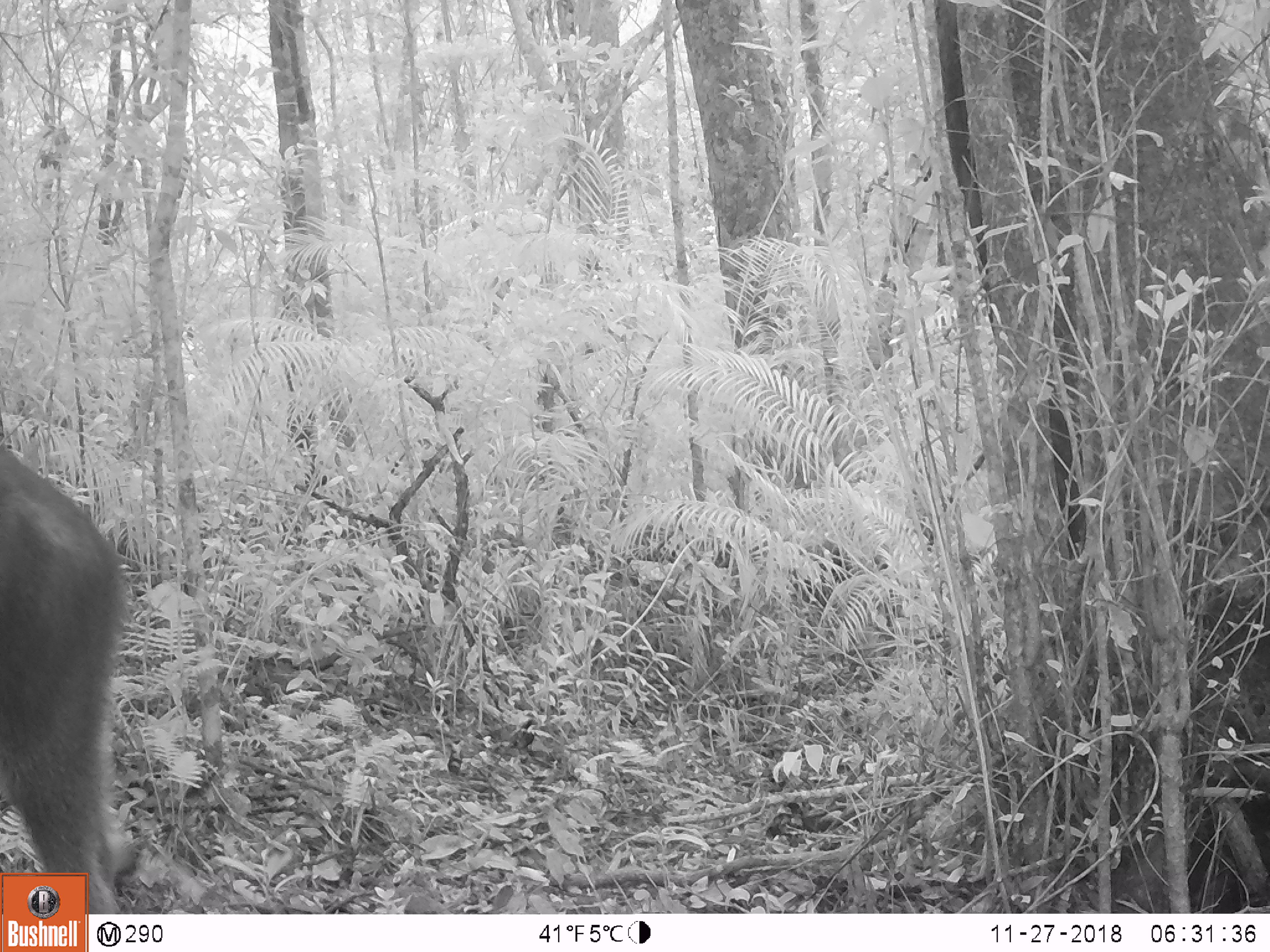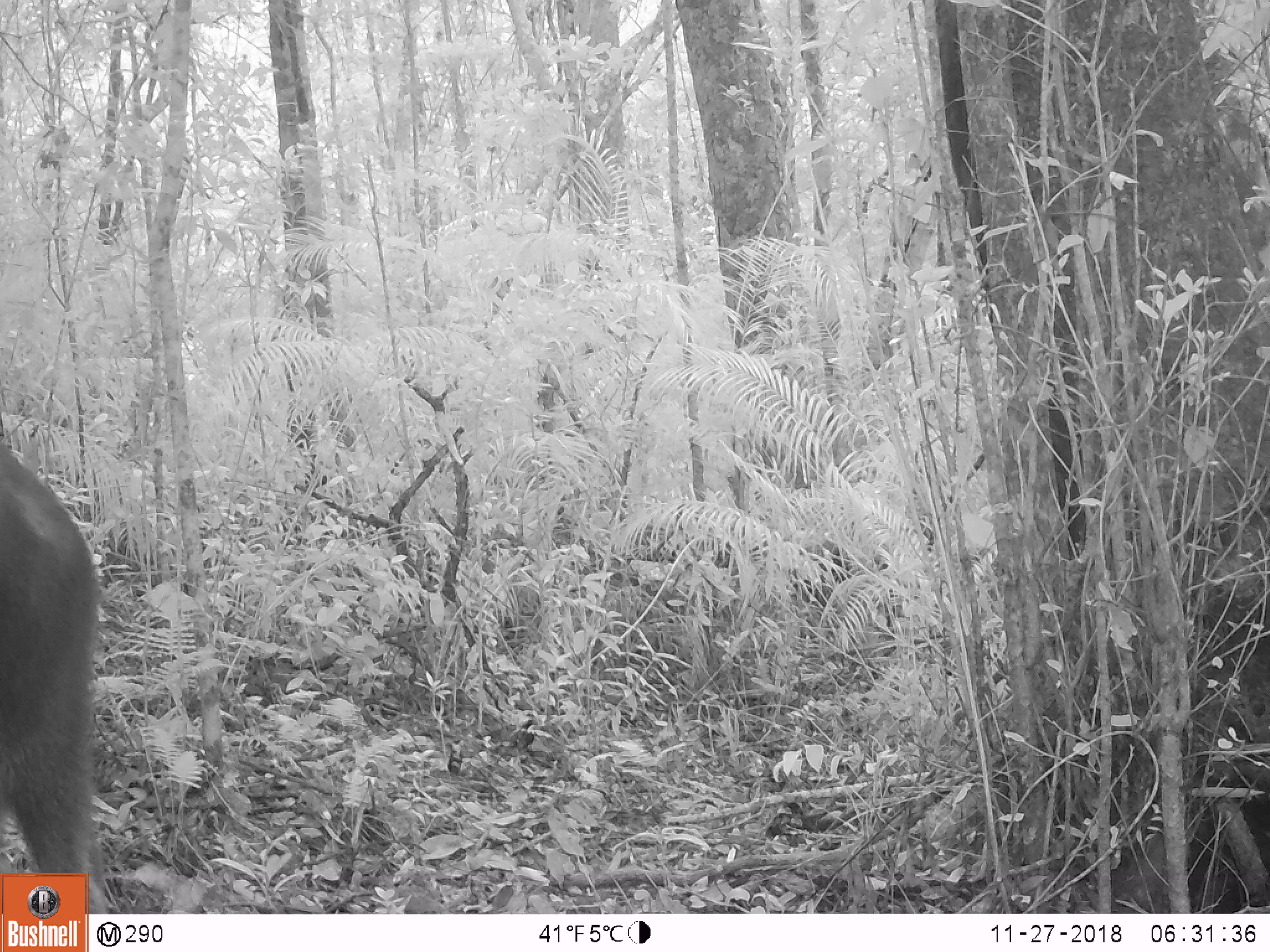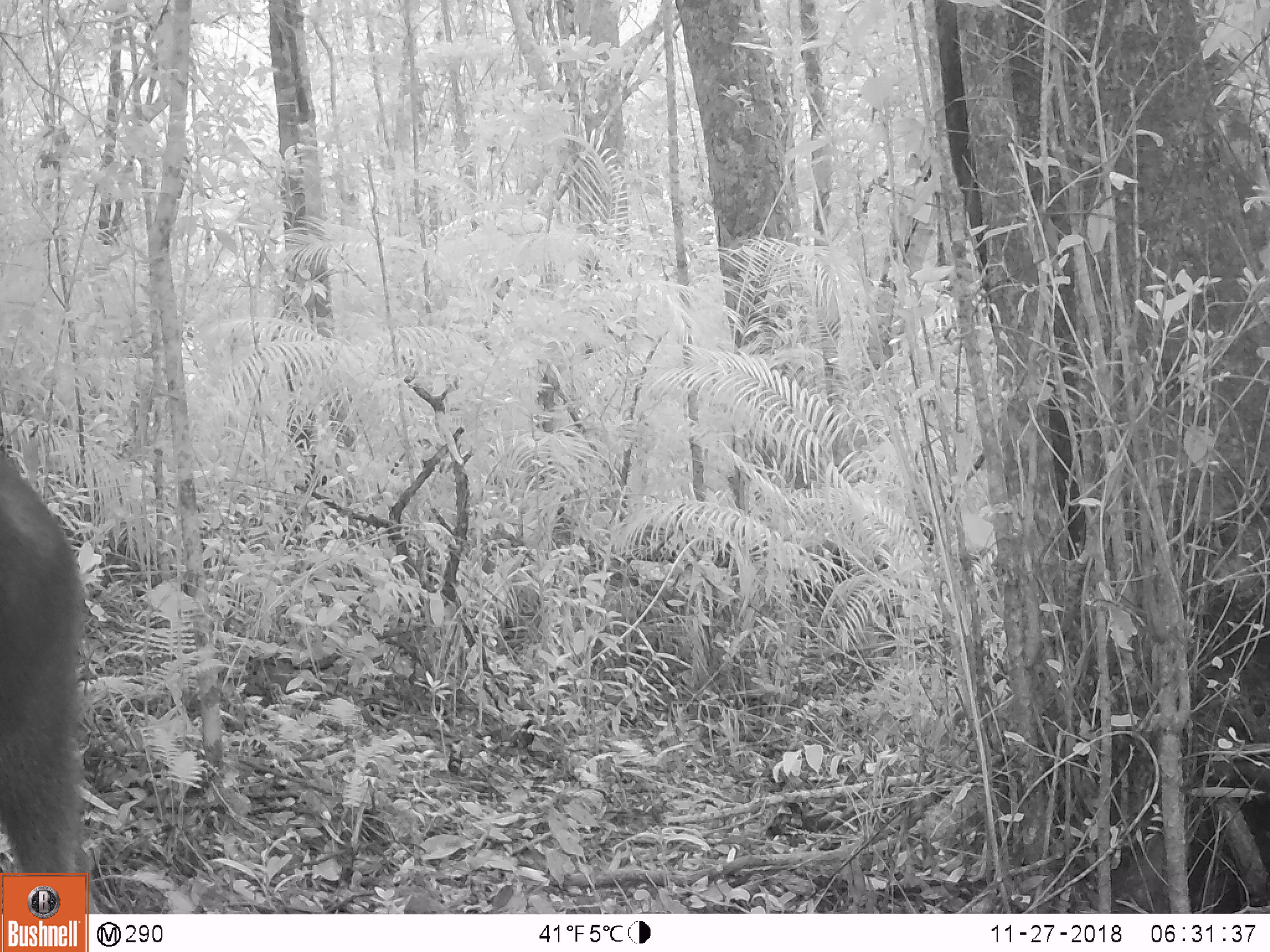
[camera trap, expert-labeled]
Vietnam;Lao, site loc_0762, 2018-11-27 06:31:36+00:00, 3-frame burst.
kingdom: Animalia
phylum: Chordata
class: Mammalia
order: Artiodactyla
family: Bovidae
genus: Capricornis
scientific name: Capricornis sumatraensis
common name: chinese serow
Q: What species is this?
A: Chinese serow (Capricornis sumatraensis).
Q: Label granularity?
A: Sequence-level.